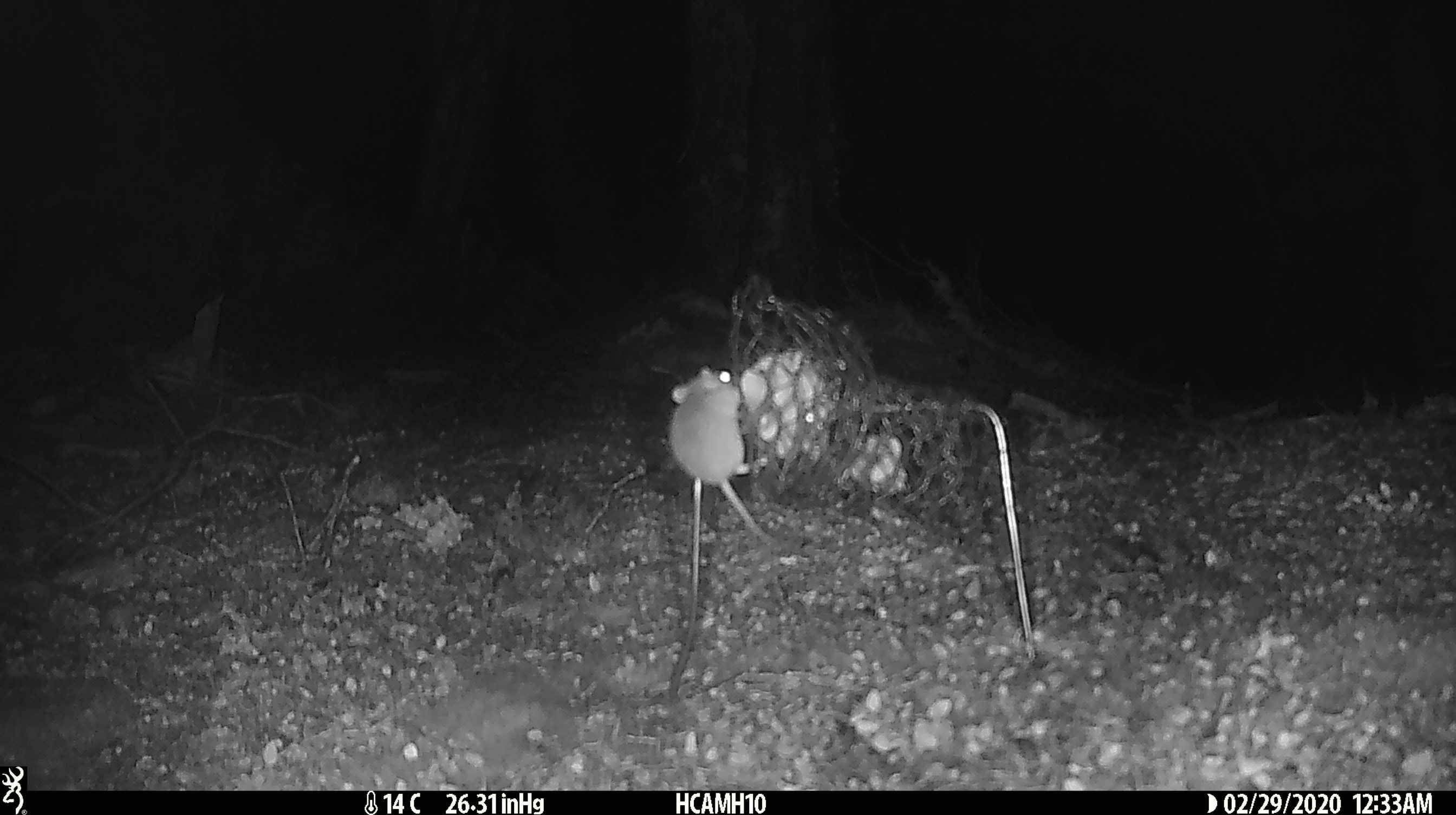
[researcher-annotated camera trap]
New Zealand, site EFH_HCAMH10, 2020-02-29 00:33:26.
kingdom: Animalia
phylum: Chordata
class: Mammalia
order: Rodentia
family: Muridae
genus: Mus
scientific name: Mus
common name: mouse